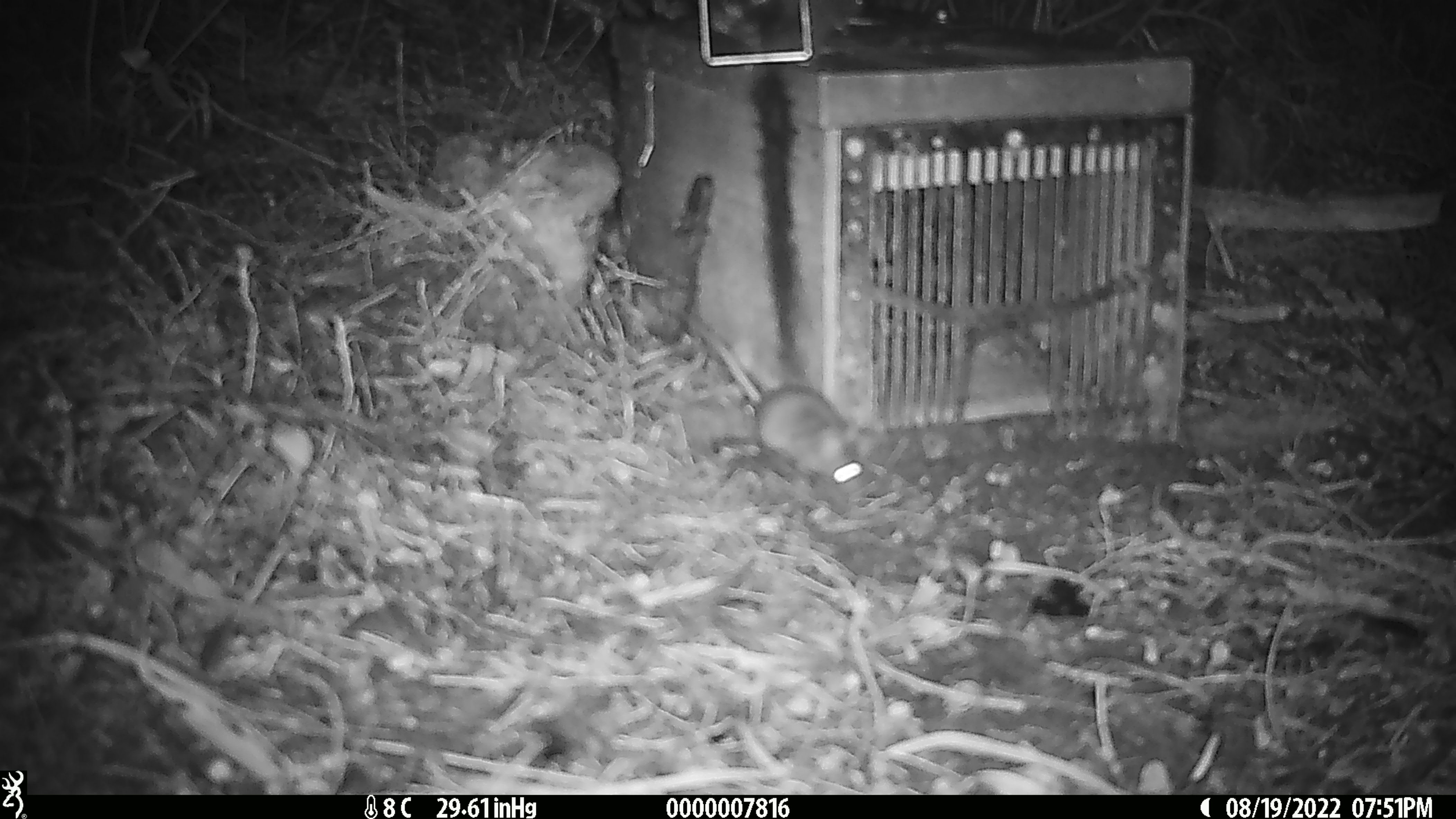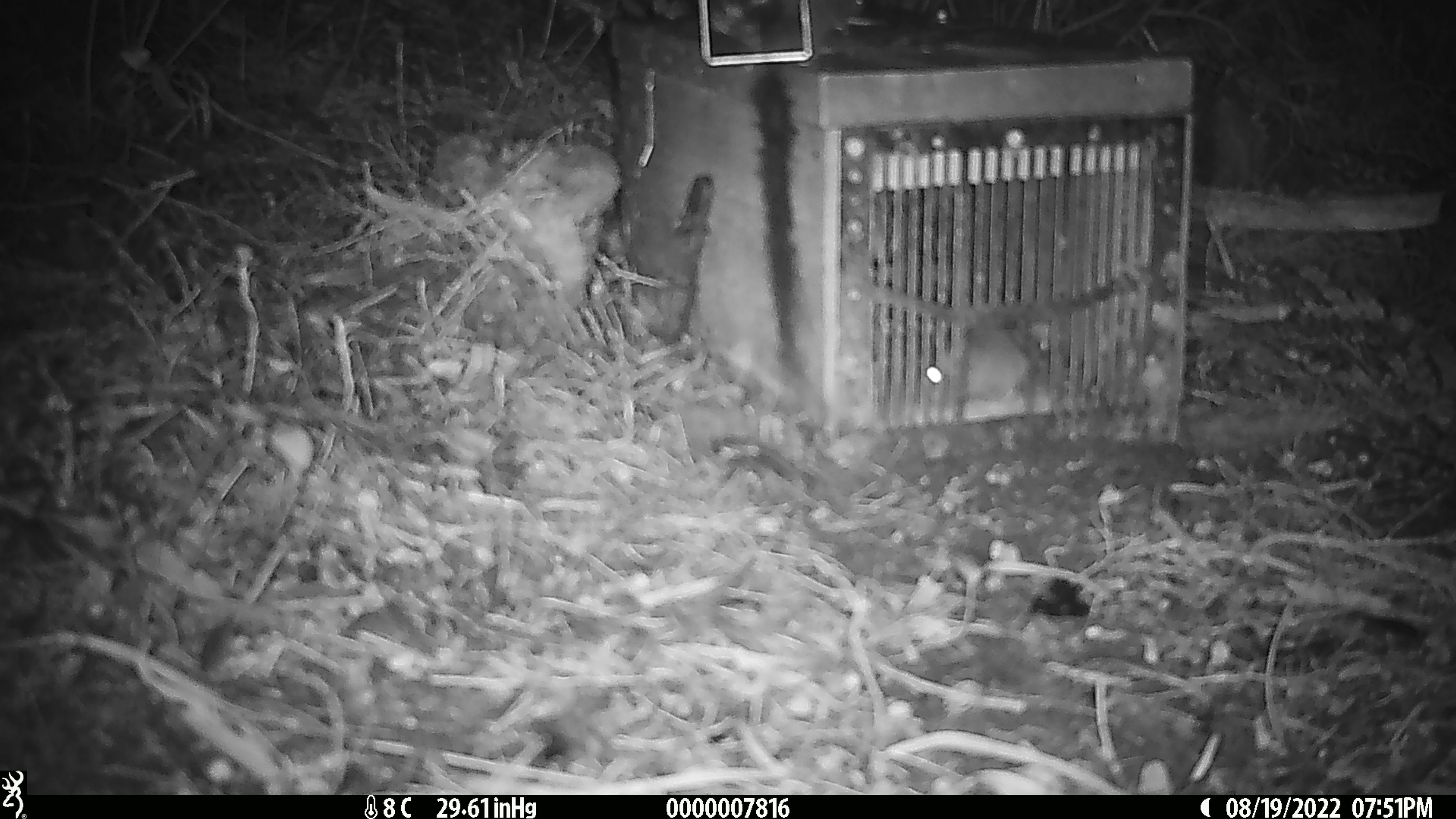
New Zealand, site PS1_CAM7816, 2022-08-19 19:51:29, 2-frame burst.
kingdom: Animalia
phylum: Chordata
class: Mammalia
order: Rodentia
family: Muridae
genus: Mus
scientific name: Mus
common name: mouse